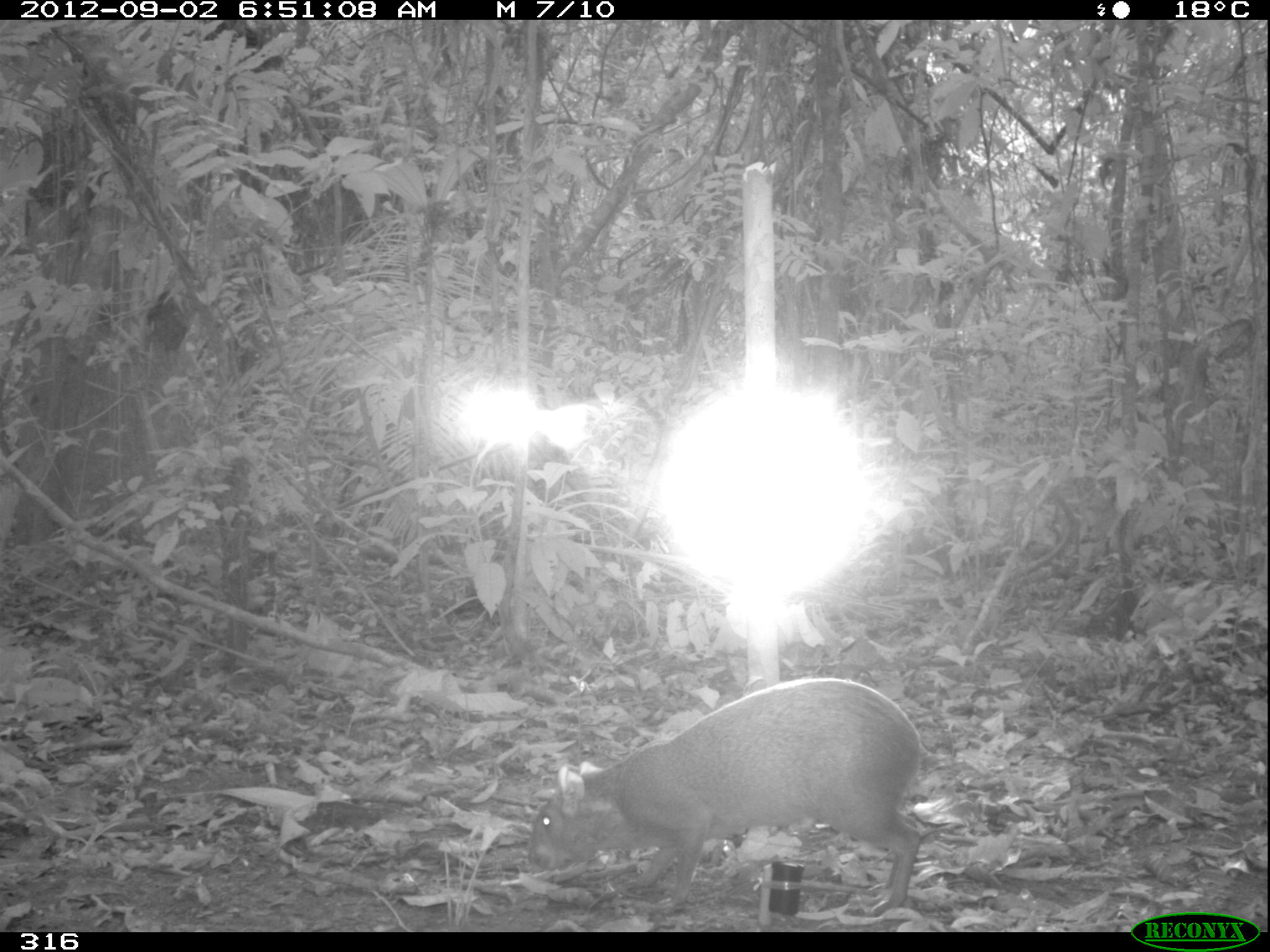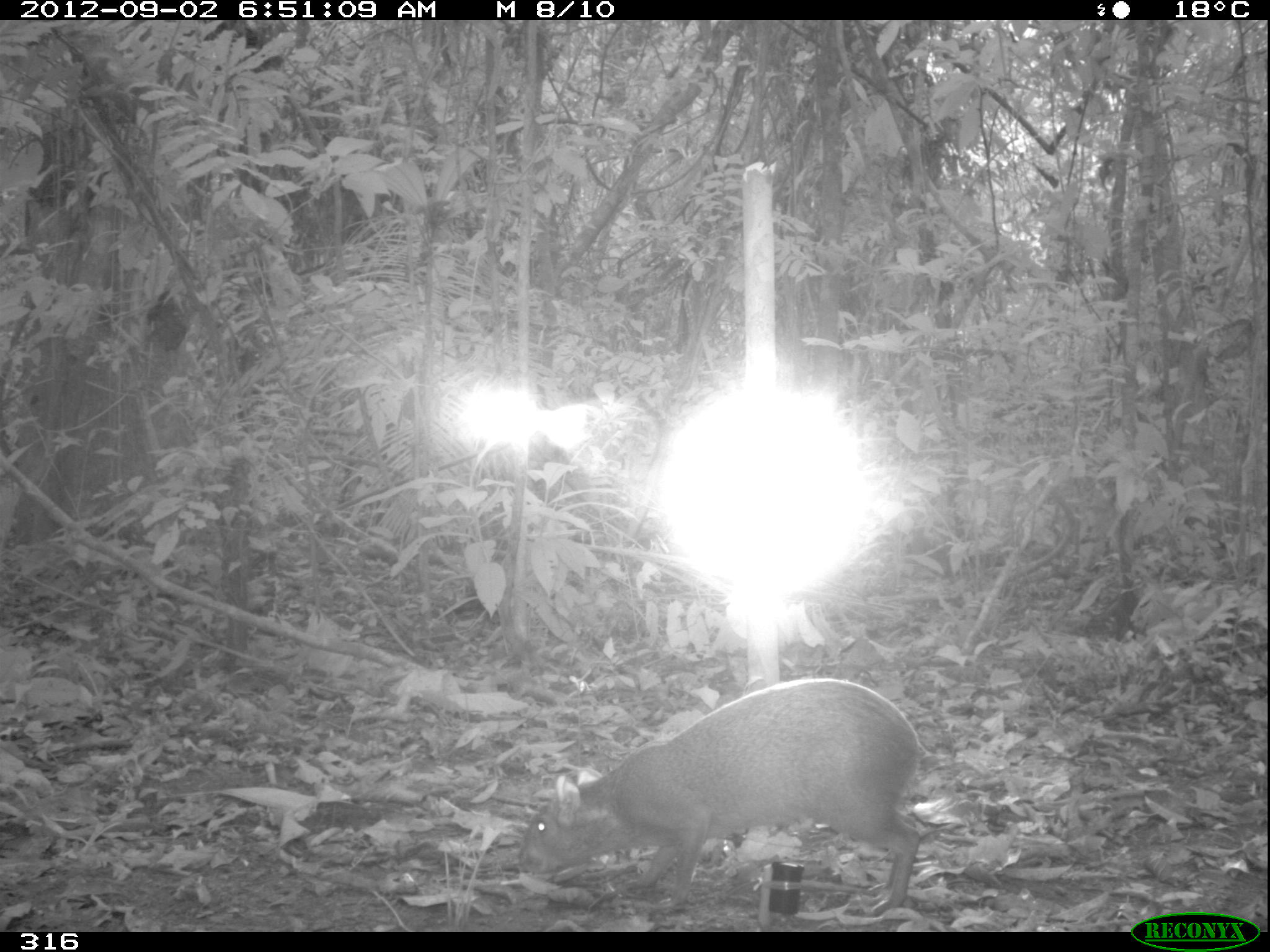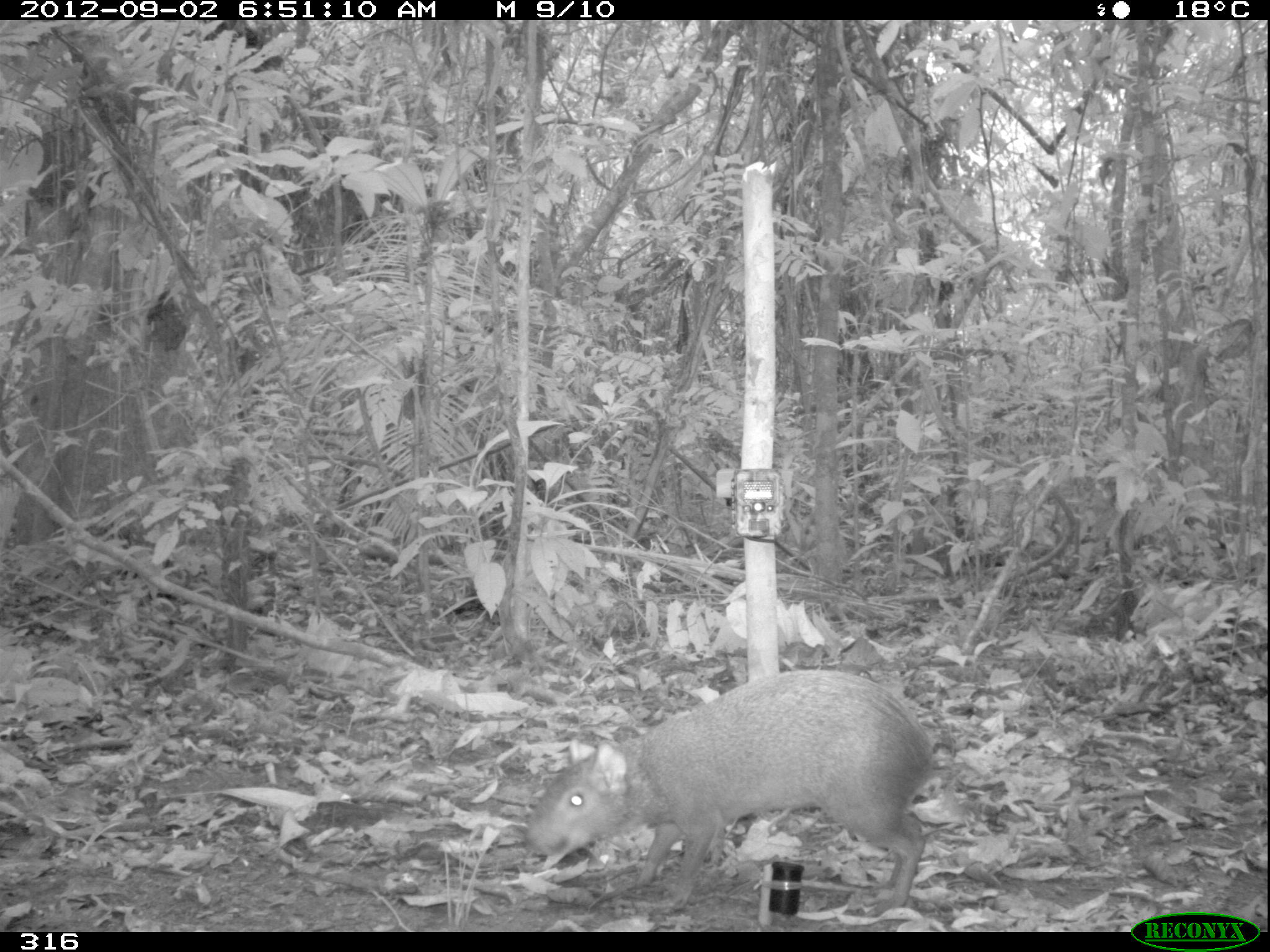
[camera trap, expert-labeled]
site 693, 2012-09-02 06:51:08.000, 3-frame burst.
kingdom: Animalia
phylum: Chordata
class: Mammalia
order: Rodentia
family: Dasyproctidae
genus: Dasyprocta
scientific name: Dasyprocta punctata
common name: central american agouti